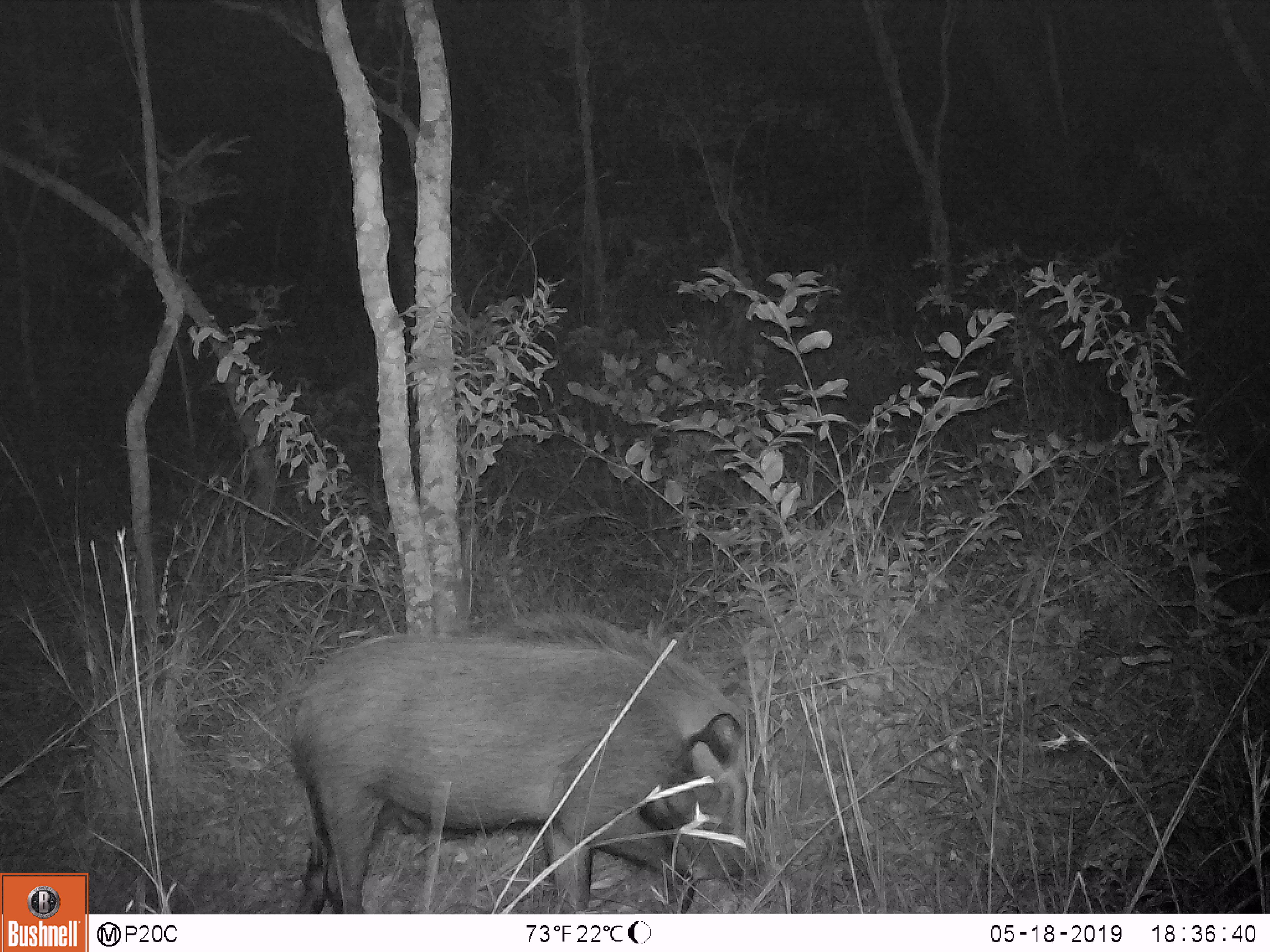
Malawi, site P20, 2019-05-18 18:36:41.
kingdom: Animalia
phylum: Chordata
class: Mammalia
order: Artiodactyla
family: Suidae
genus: Potamochoerus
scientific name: Potamochoerus larvatus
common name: bushpig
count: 1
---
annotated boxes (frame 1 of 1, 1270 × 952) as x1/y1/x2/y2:
bushpig: 273/605/769/912